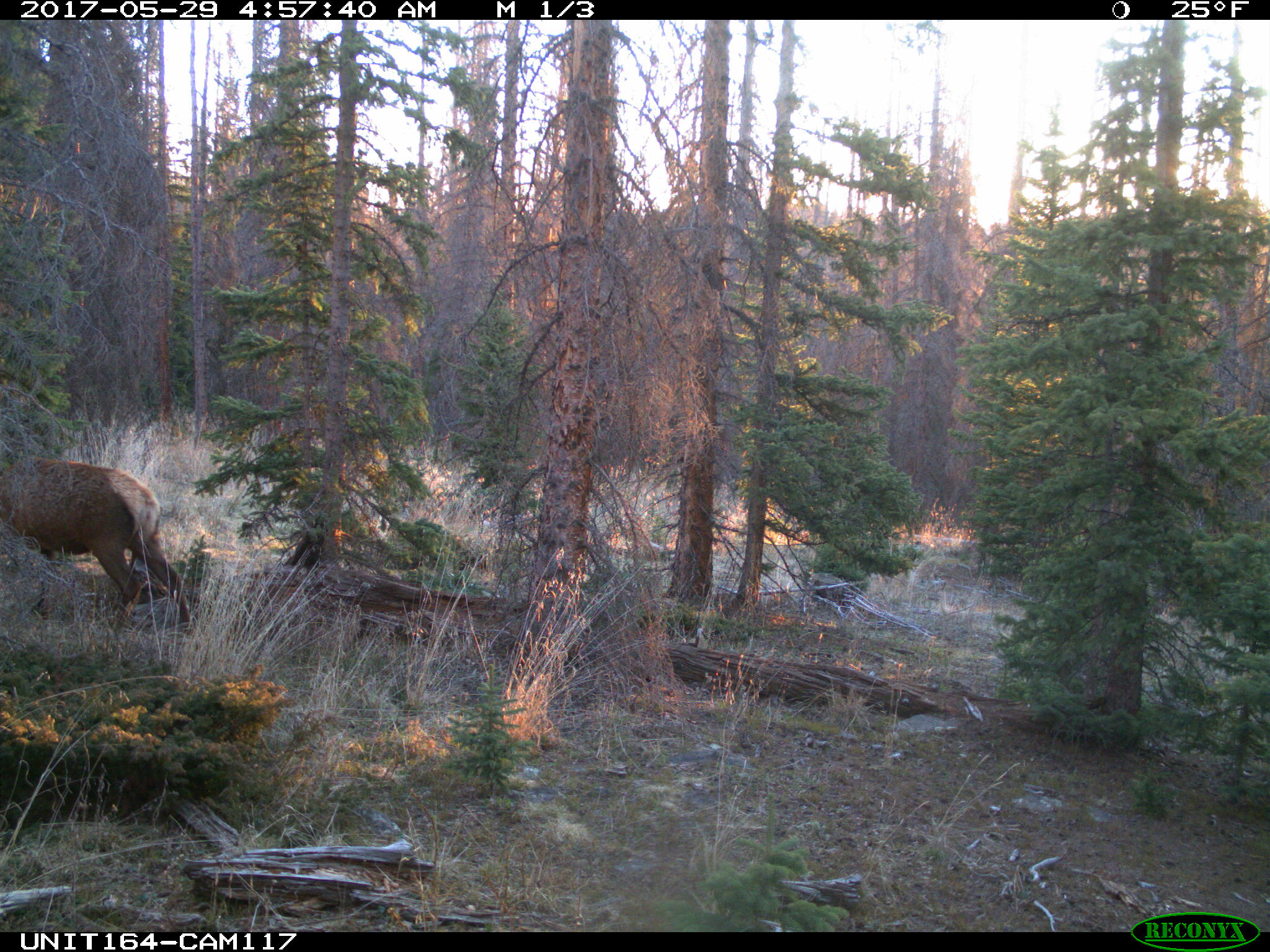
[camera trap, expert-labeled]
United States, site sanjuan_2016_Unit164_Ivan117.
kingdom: Animalia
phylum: Chordata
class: Mammalia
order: Artiodactyla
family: Cervidae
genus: Cervus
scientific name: Cervus elaphus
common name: red deer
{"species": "Cervus elaphus (red deer)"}